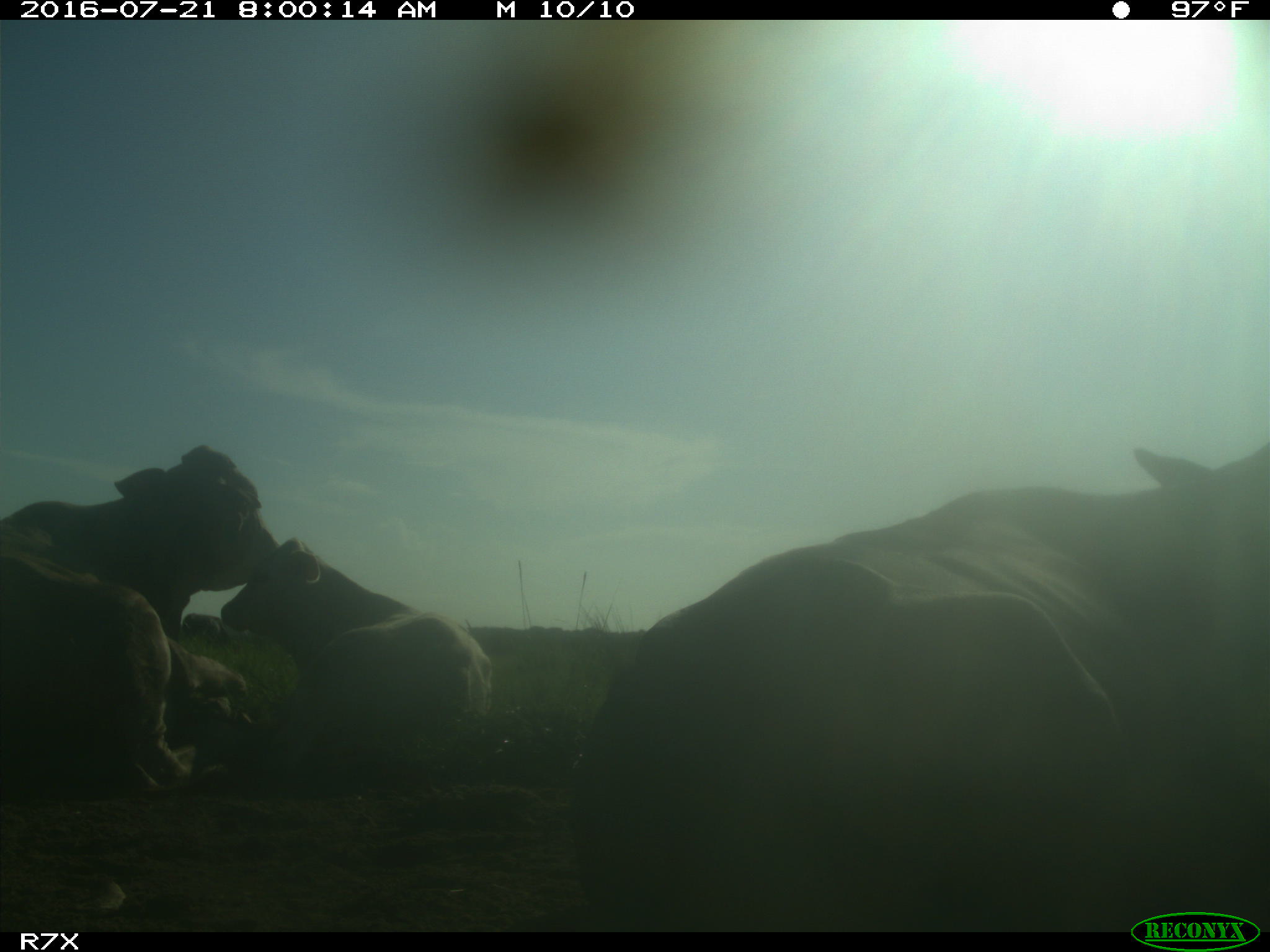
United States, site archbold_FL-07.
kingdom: Animalia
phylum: Chordata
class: Mammalia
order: Artiodactyla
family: Bovidae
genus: Bos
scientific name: Bos taurus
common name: domestic cow